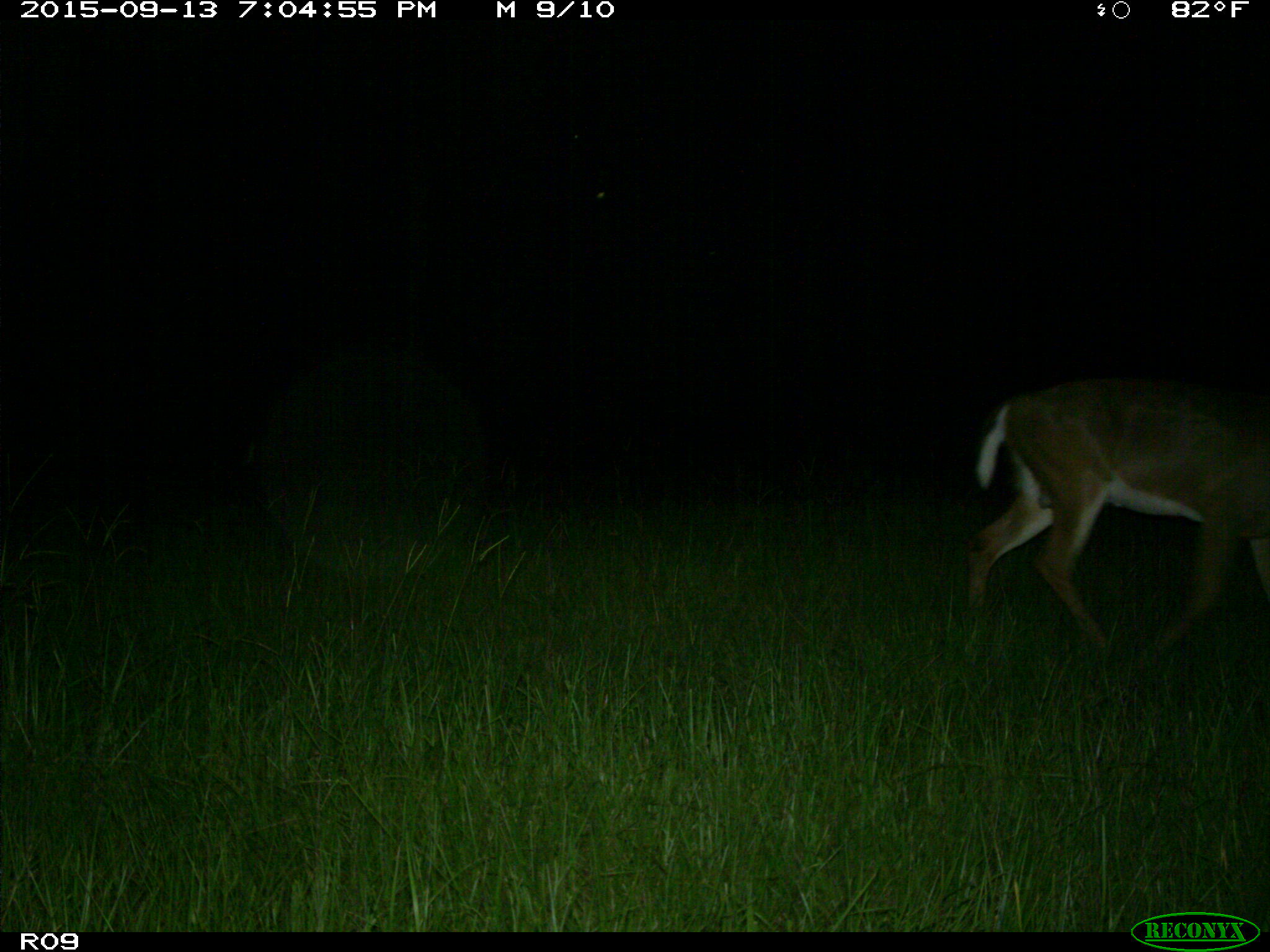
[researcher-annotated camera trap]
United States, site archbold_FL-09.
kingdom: Animalia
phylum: Chordata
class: Mammalia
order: Artiodactyla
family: Cervidae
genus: Odocoileus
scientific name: Odocoileus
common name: deer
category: unidentified deer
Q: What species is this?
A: Unidentified deer (deer) (Odocoileus).